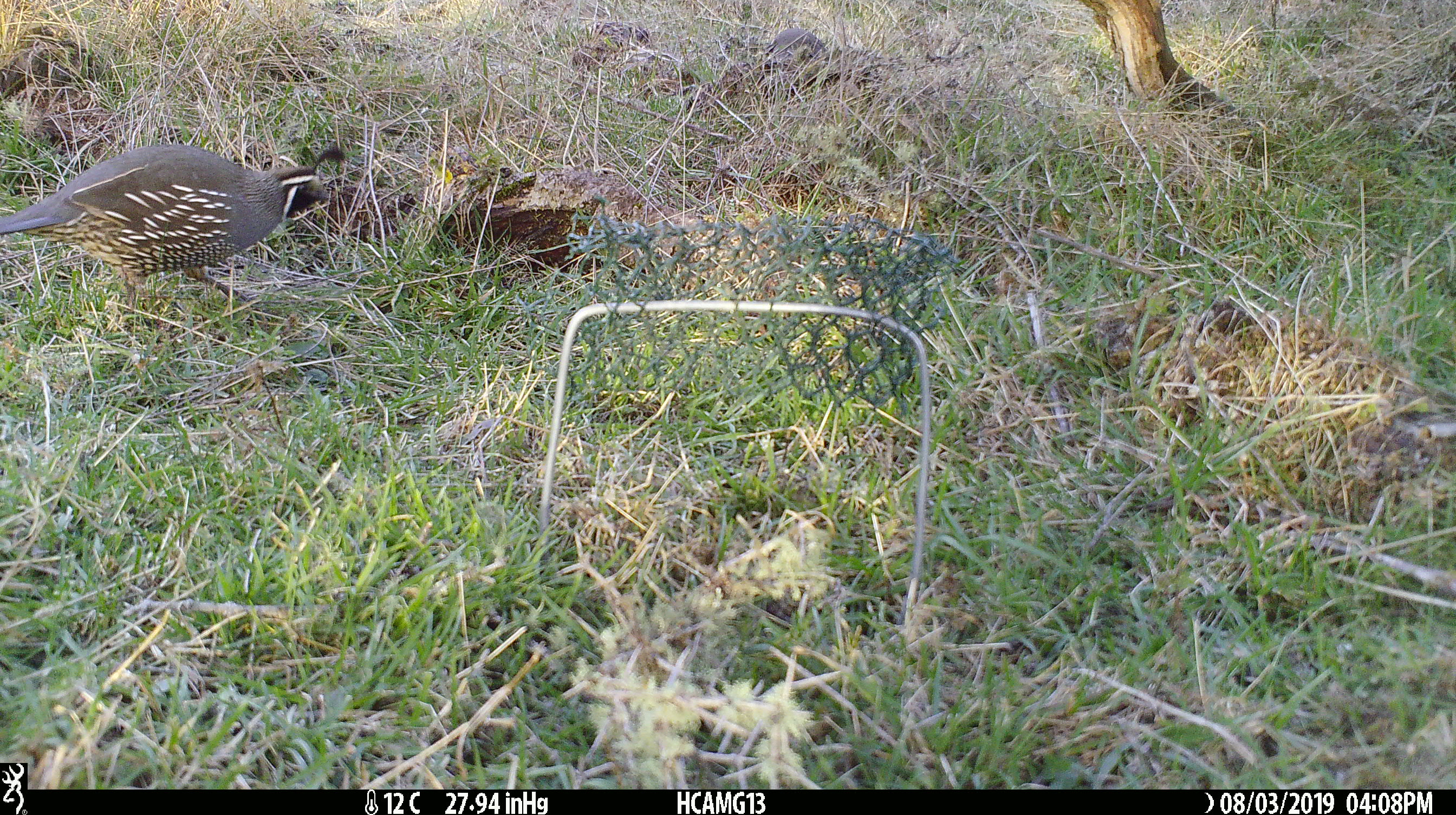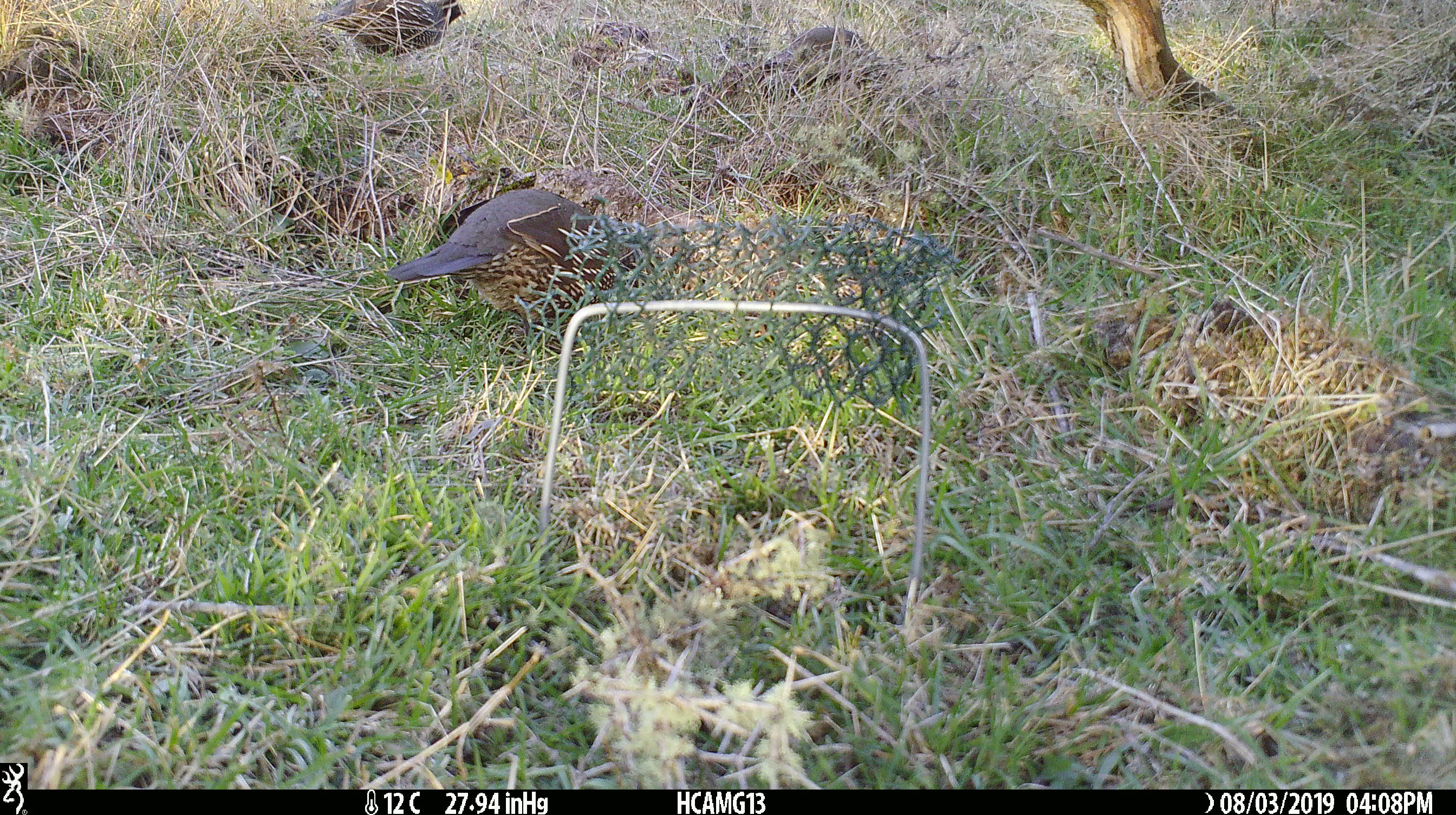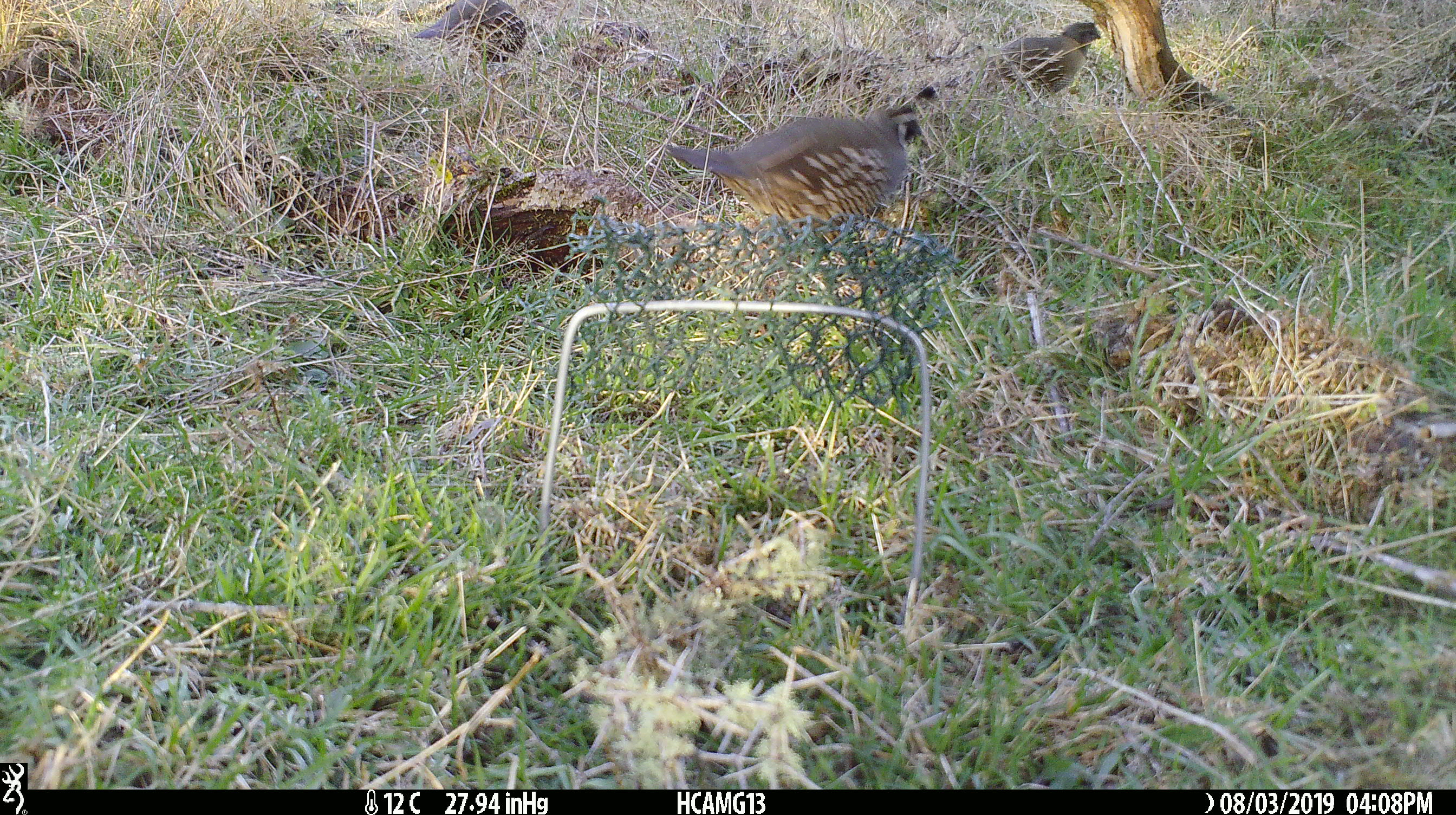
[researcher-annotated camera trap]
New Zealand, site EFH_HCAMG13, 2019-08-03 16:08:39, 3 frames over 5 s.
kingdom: Animalia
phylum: Chordata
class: Aves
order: Galliformes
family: Odontophoridae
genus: Callipepla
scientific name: Callipepla californica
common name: california quail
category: quail california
Quail california (california quail) (Callipepla californica).